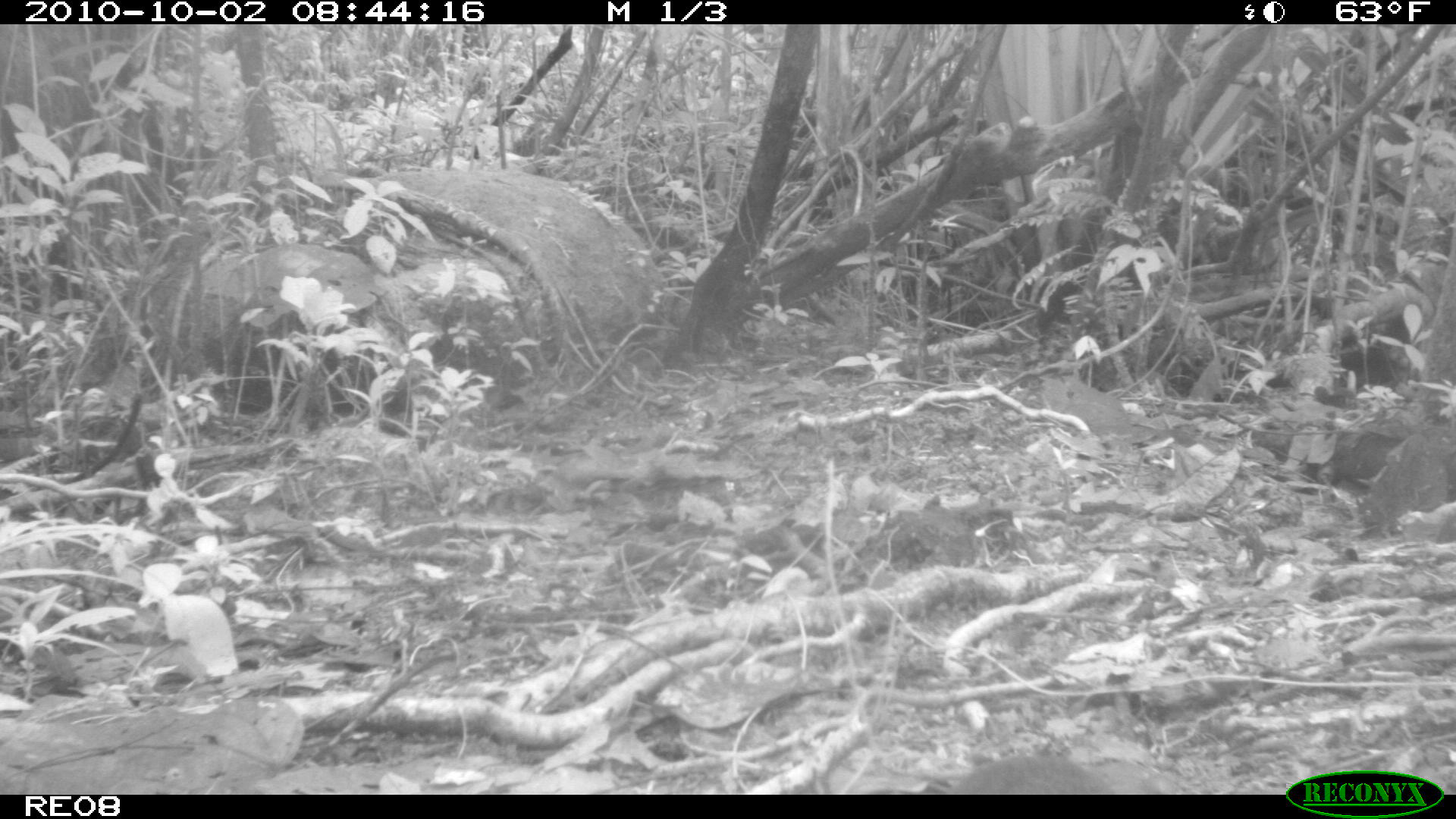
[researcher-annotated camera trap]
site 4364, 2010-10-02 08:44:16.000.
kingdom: Animalia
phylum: Chordata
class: Mammalia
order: Rodentia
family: Muridae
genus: Rattus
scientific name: Rattus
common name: rodent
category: unknown rat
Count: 1.